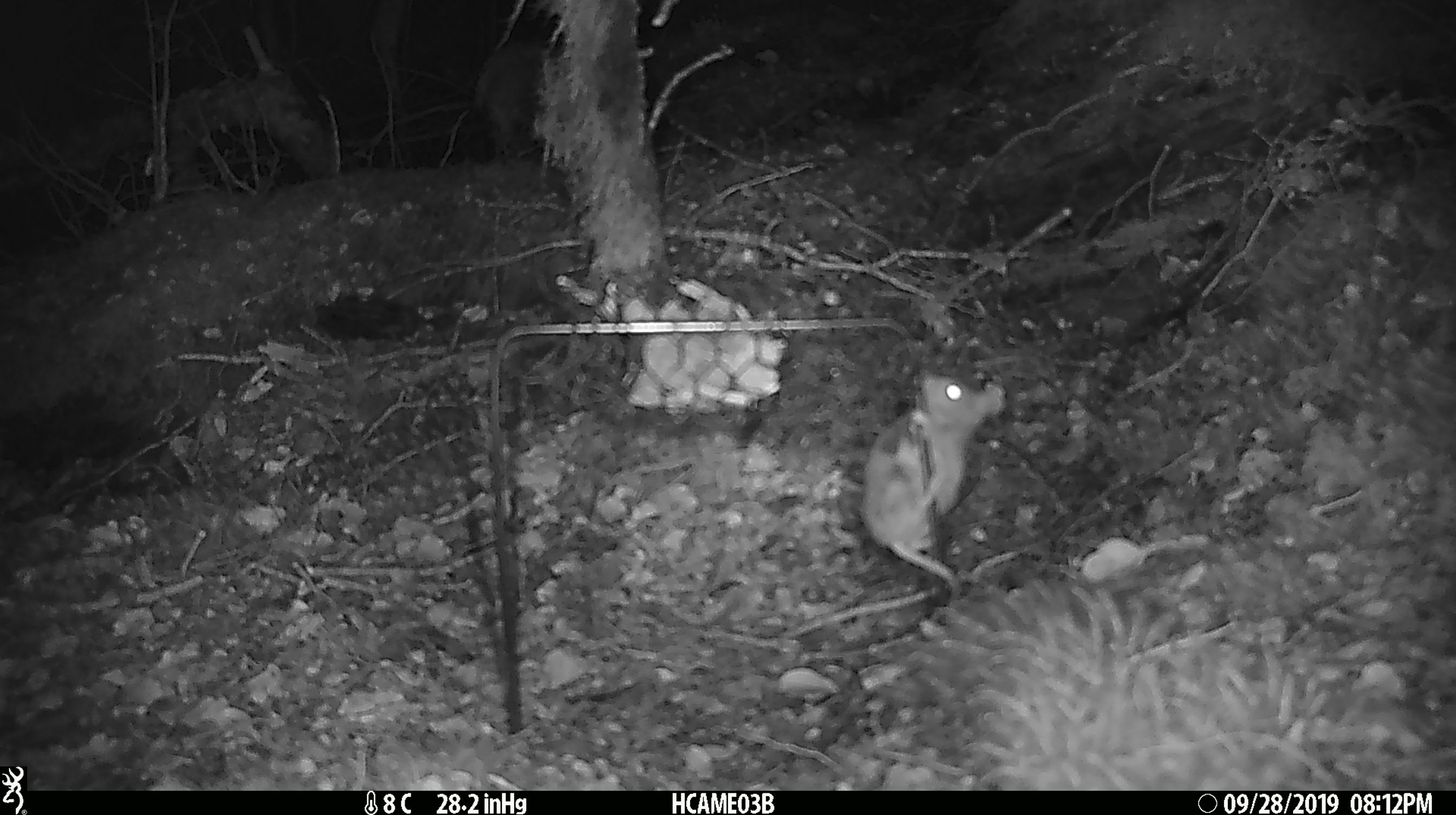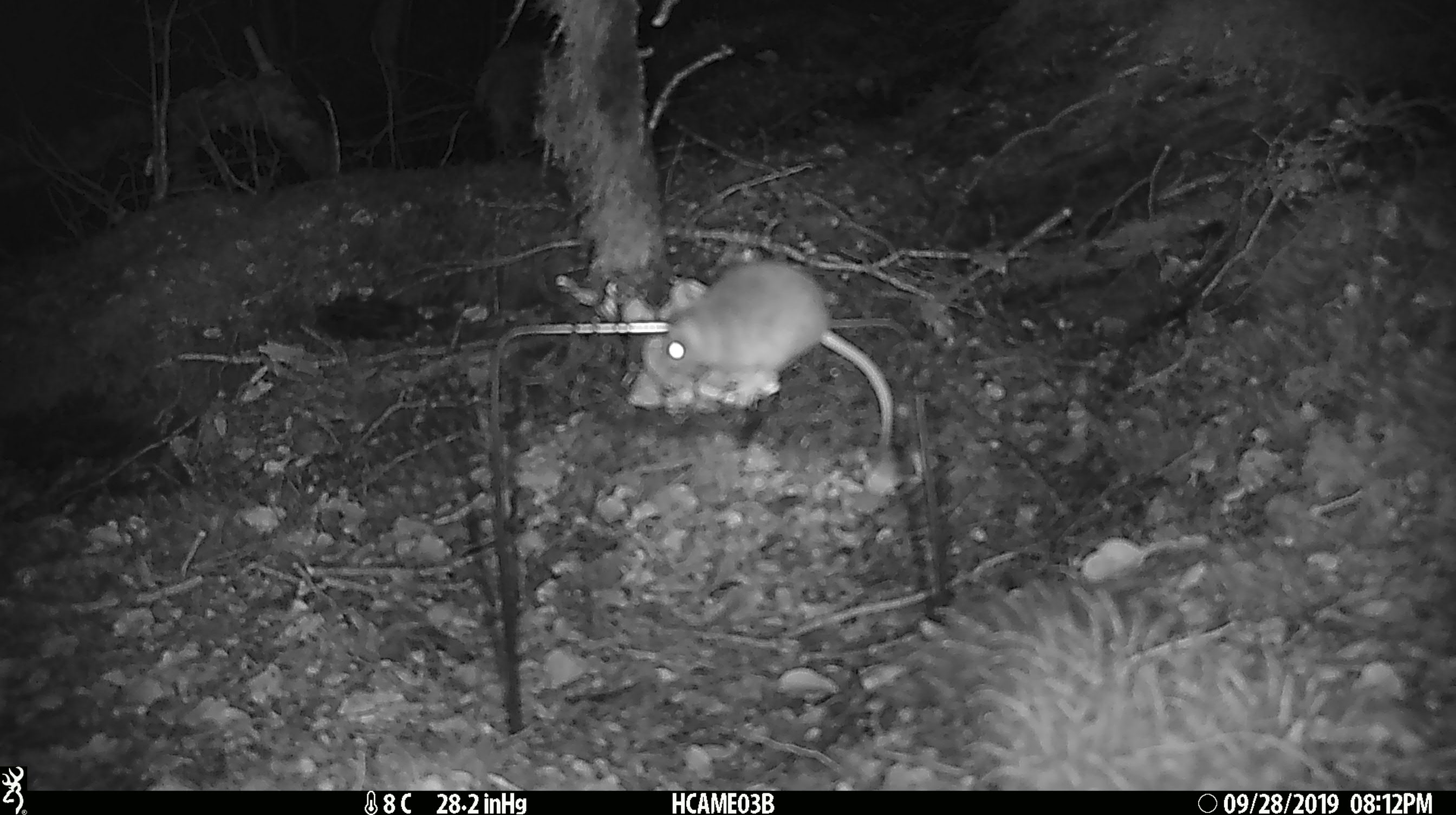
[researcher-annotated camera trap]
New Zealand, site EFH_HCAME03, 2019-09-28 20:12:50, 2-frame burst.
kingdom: Animalia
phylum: Chordata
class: Mammalia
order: Rodentia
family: Muridae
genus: Mus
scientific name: Mus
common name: mouse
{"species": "mouse (Mus)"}